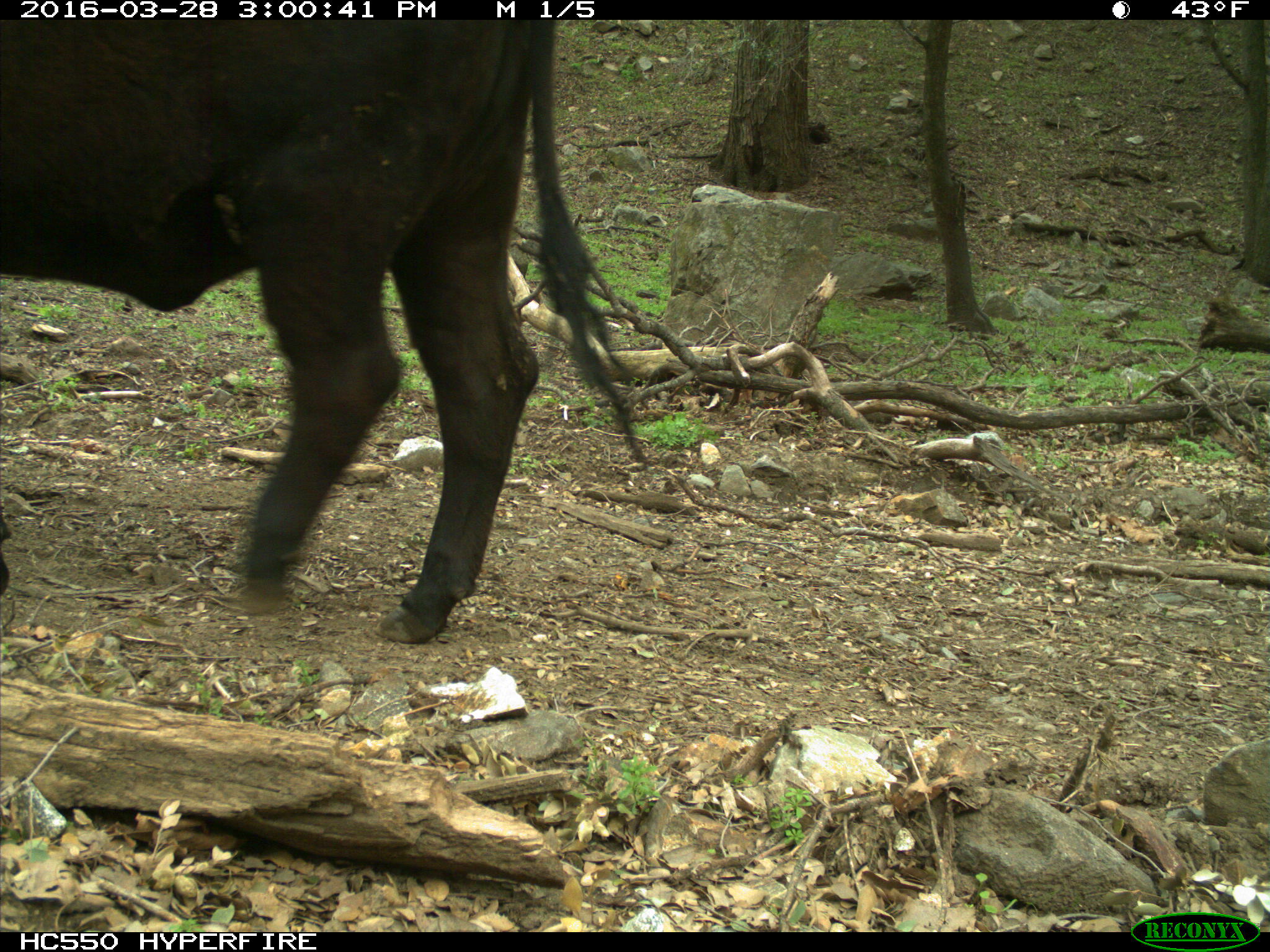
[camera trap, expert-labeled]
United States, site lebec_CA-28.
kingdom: Animalia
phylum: Chordata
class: Mammalia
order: Artiodactyla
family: Bovidae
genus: Bos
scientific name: Bos taurus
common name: domestic cow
Bos taurus (domestic cow).